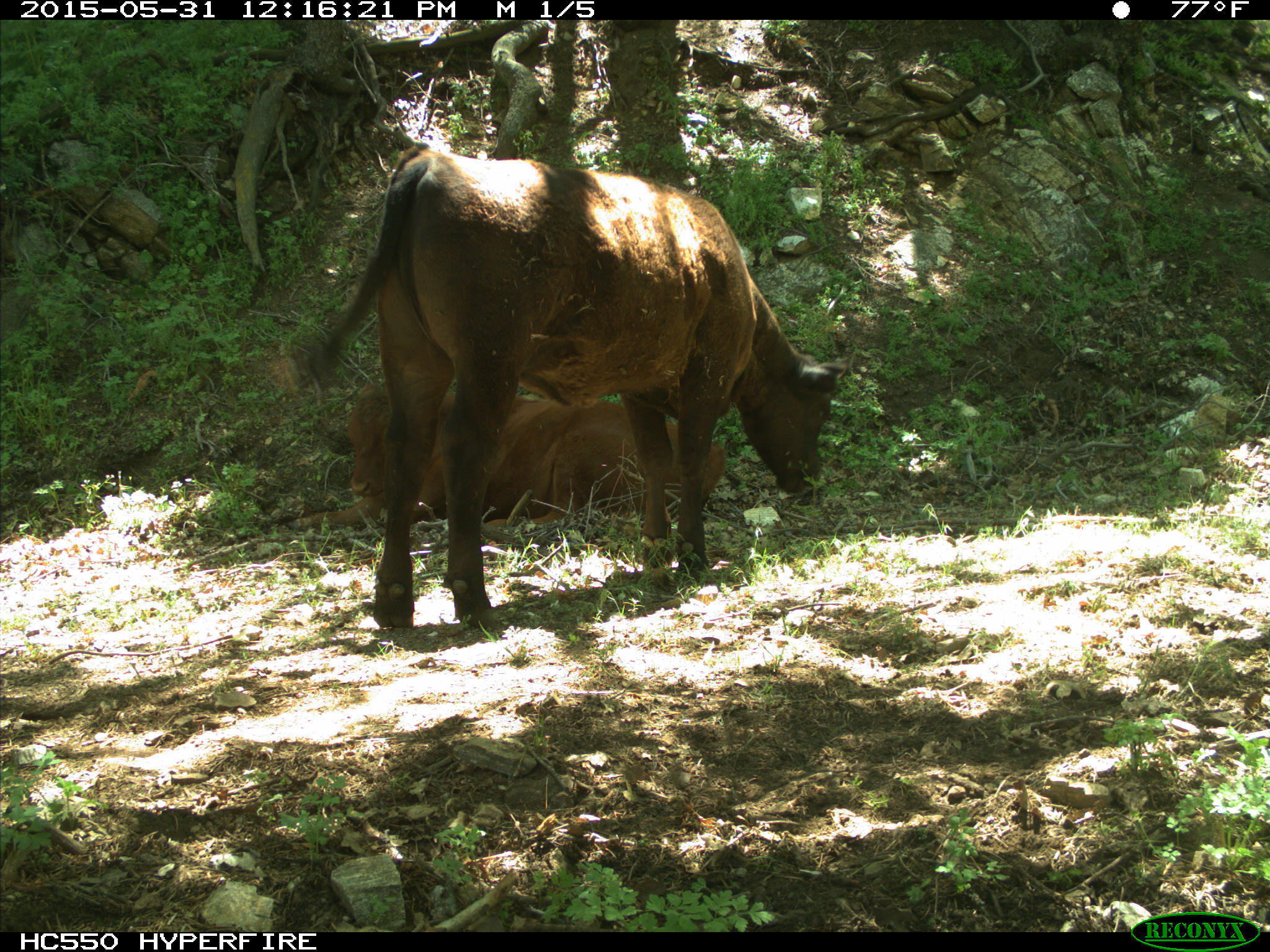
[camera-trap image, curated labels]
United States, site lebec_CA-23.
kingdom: Animalia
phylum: Chordata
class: Mammalia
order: Artiodactyla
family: Bovidae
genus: Bos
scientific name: Bos taurus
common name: domestic cow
Bos taurus (domestic cow).